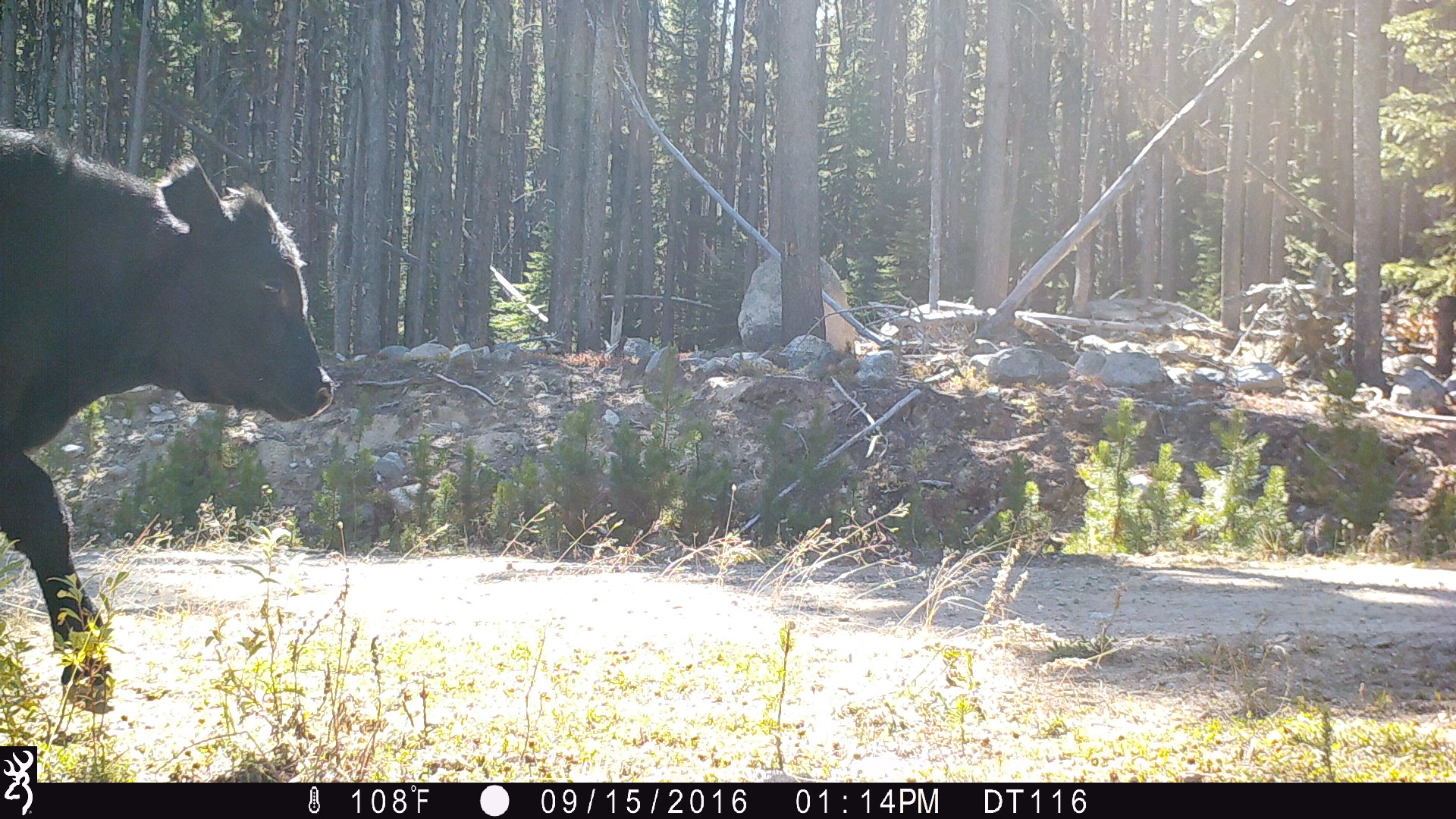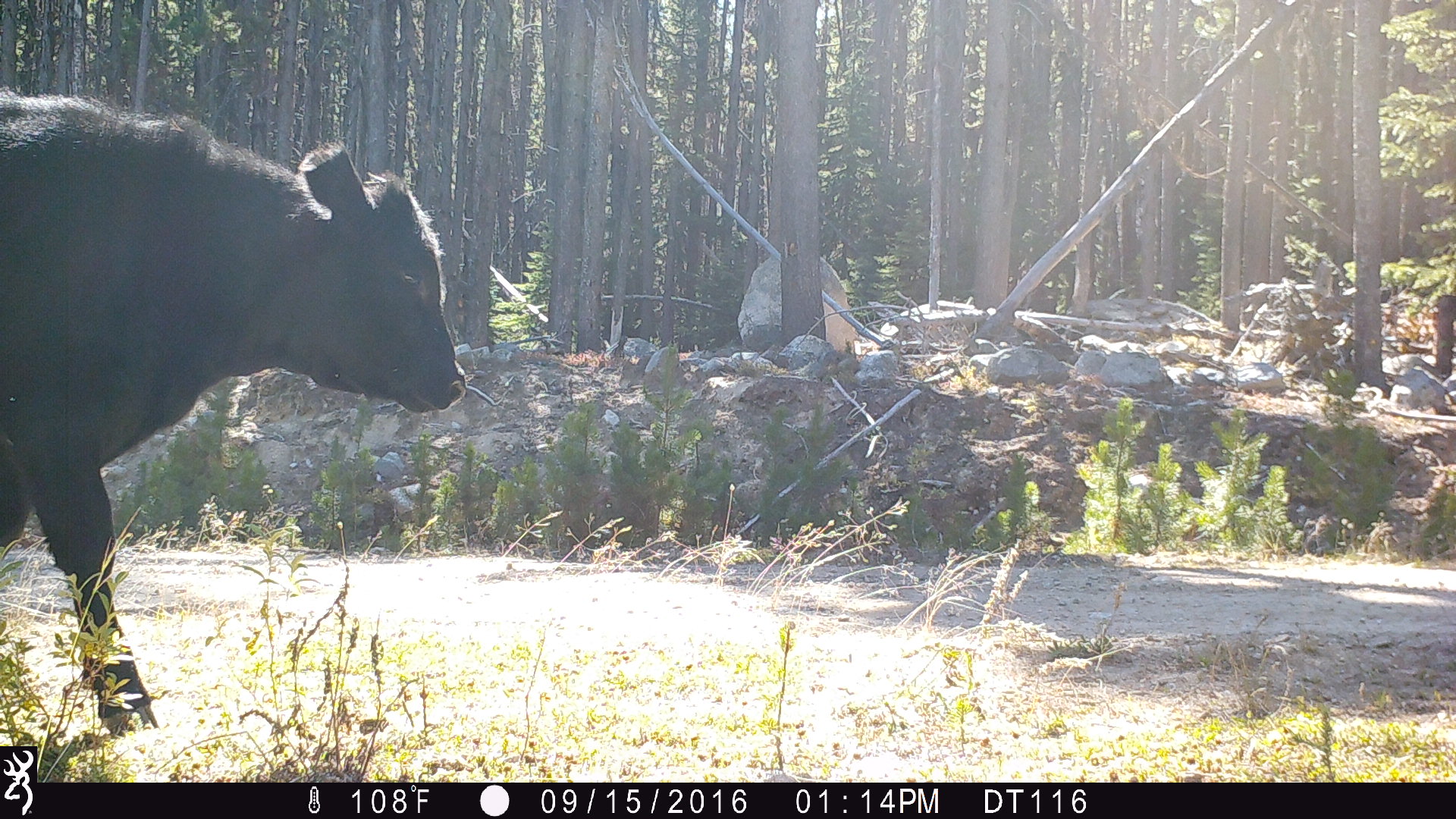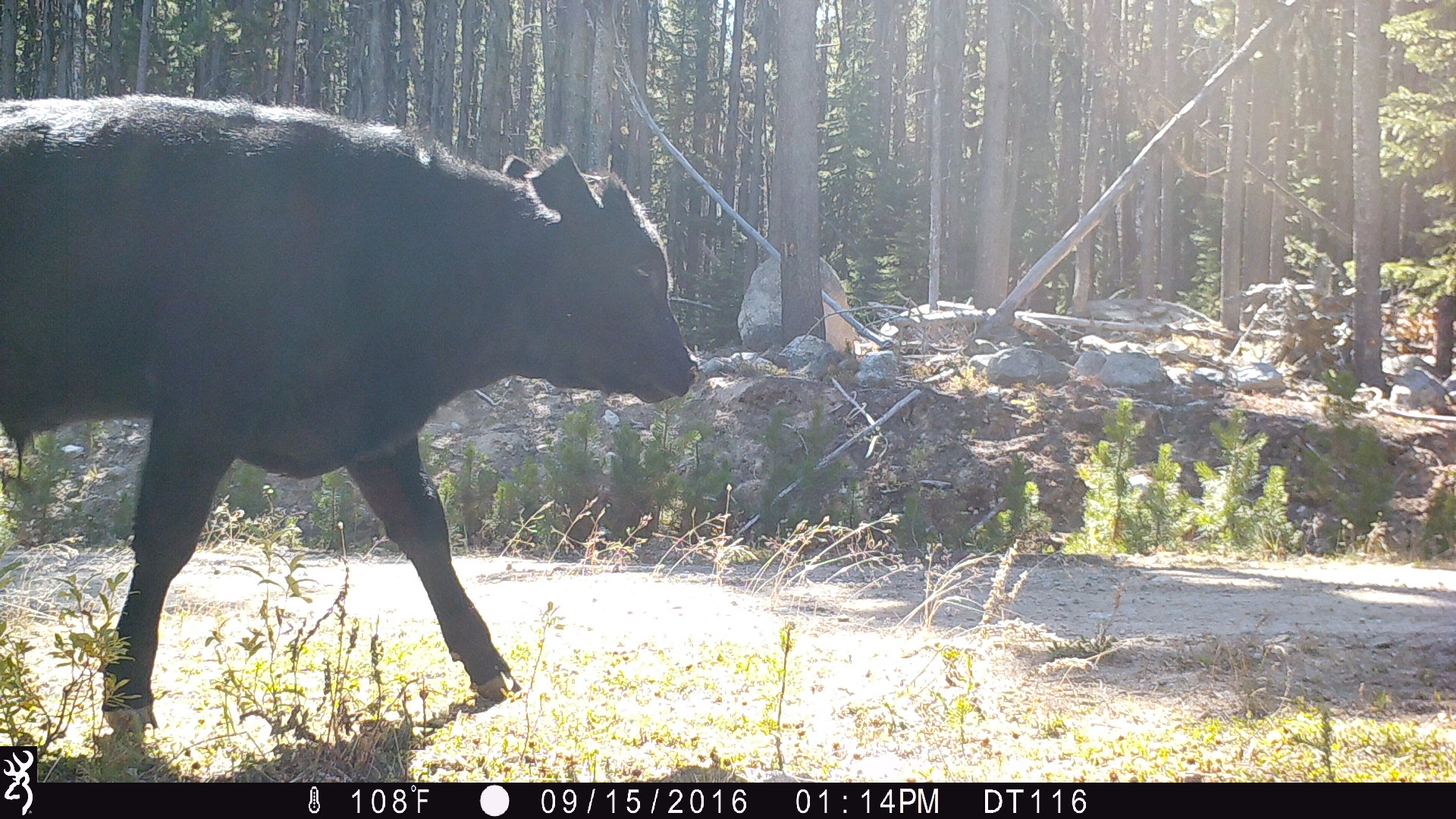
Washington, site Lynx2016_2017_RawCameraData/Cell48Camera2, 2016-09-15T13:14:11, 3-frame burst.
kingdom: Animalia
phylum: Chordata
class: Mammalia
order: Artiodactyla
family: Bovidae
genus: Bos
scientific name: Bos taurus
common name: domestic cattle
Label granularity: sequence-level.